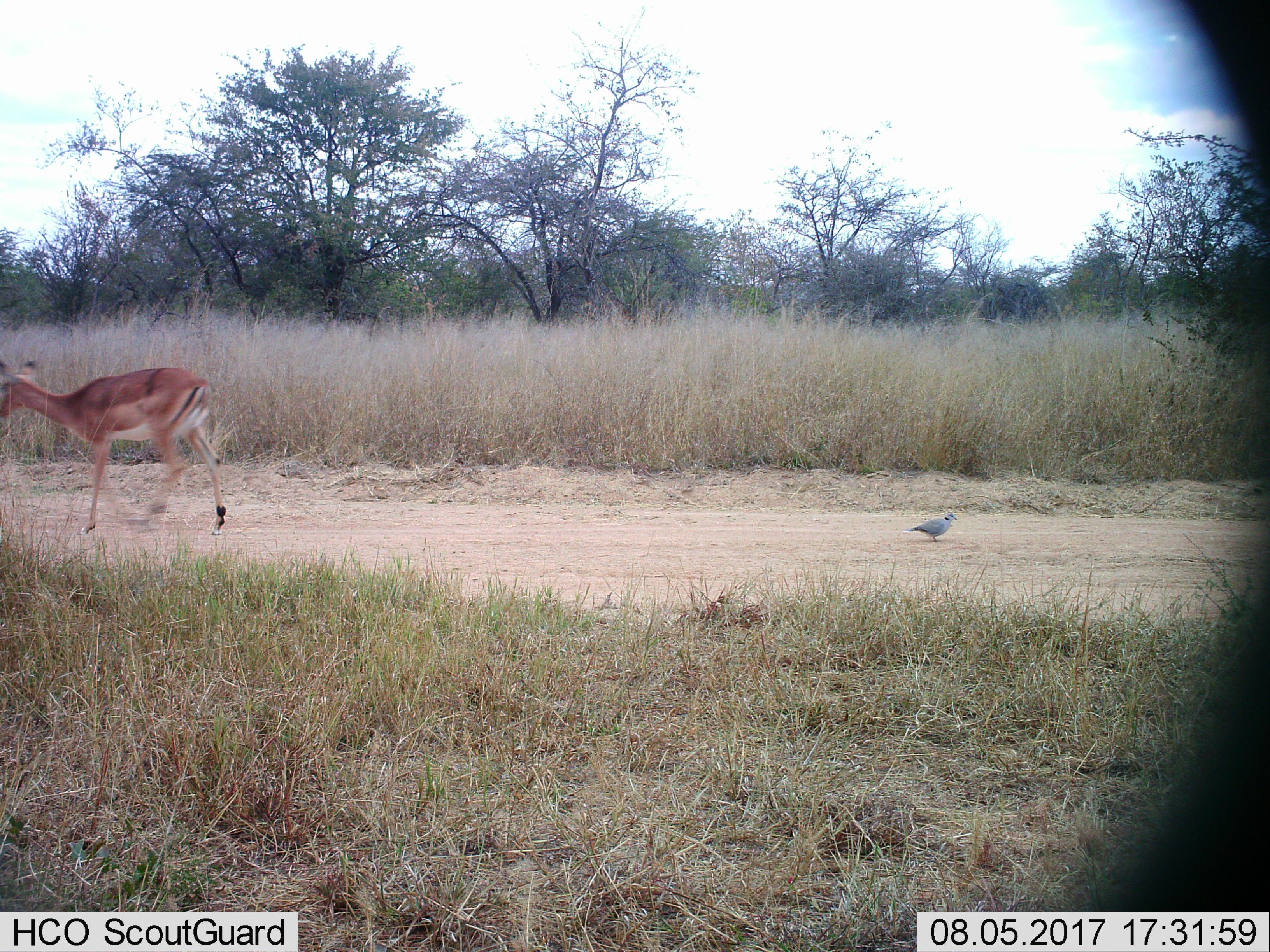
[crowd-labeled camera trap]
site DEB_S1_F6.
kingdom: Animalia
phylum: Chordata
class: Aves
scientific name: Aves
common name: bird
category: birdother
Birdother (bird) (Aves), count 1. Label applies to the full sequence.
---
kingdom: Animalia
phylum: Chordata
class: Mammalia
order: Artiodactyla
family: Bovidae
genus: Aepyceros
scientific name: Aepyceros melampus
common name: impala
Impala (Aepyceros melampus), count 1. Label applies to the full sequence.